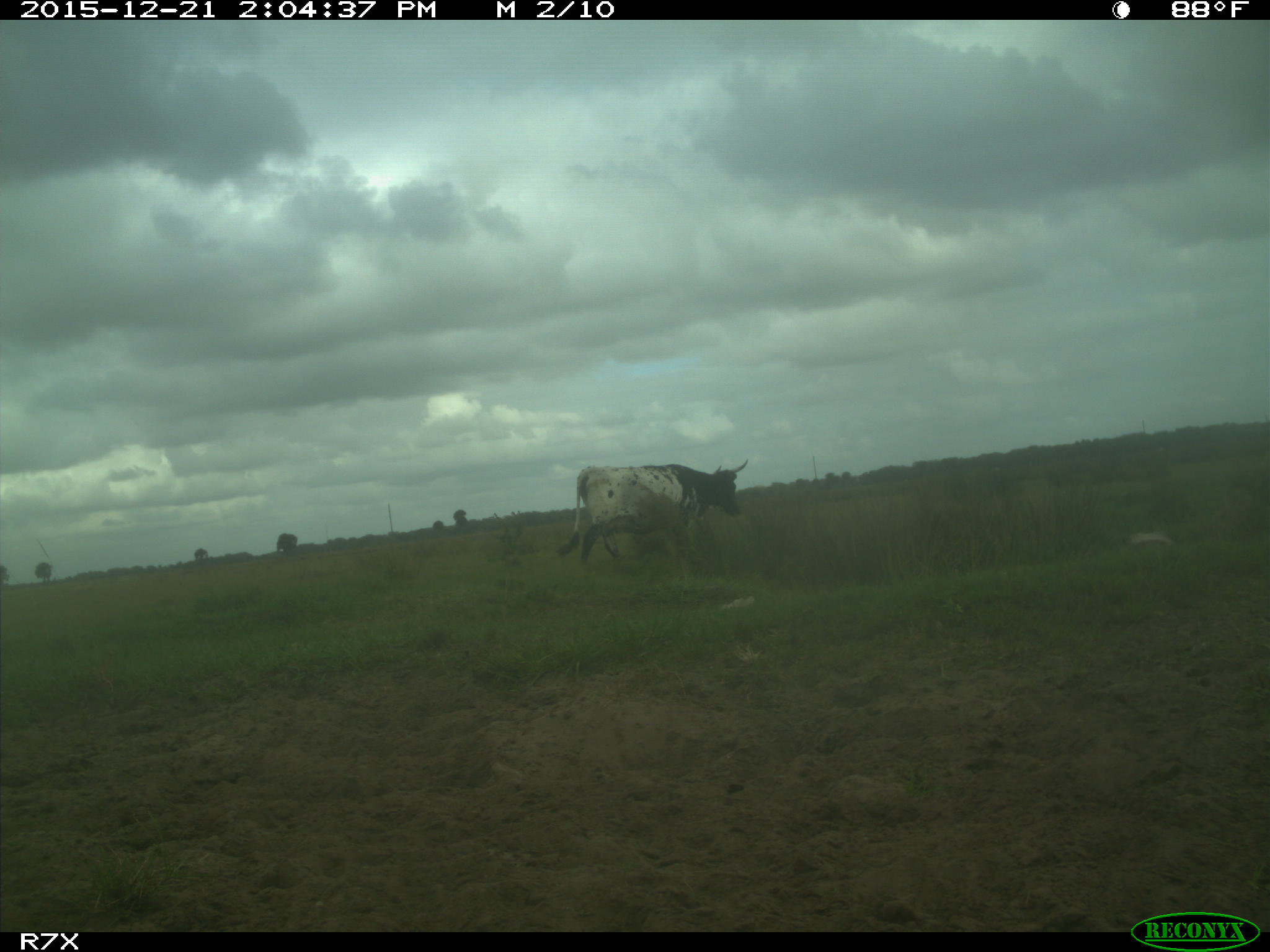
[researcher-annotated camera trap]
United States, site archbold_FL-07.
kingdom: Animalia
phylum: Chordata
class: Mammalia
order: Artiodactyla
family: Bovidae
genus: Bos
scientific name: Bos taurus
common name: domestic cow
Bos taurus (domestic cow).